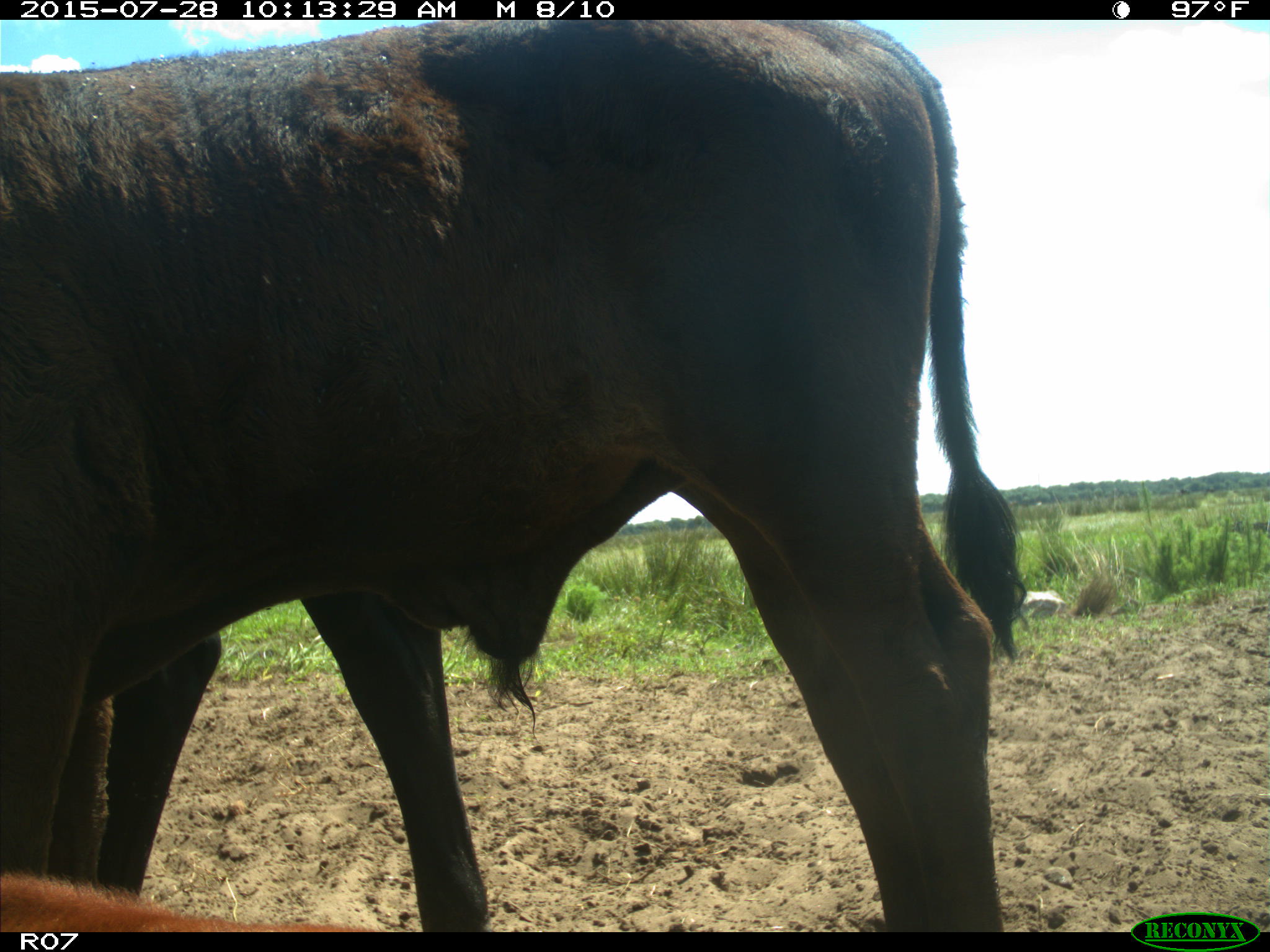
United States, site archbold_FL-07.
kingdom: Animalia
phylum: Chordata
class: Mammalia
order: Artiodactyla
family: Bovidae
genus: Bos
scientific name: Bos taurus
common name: domestic cow